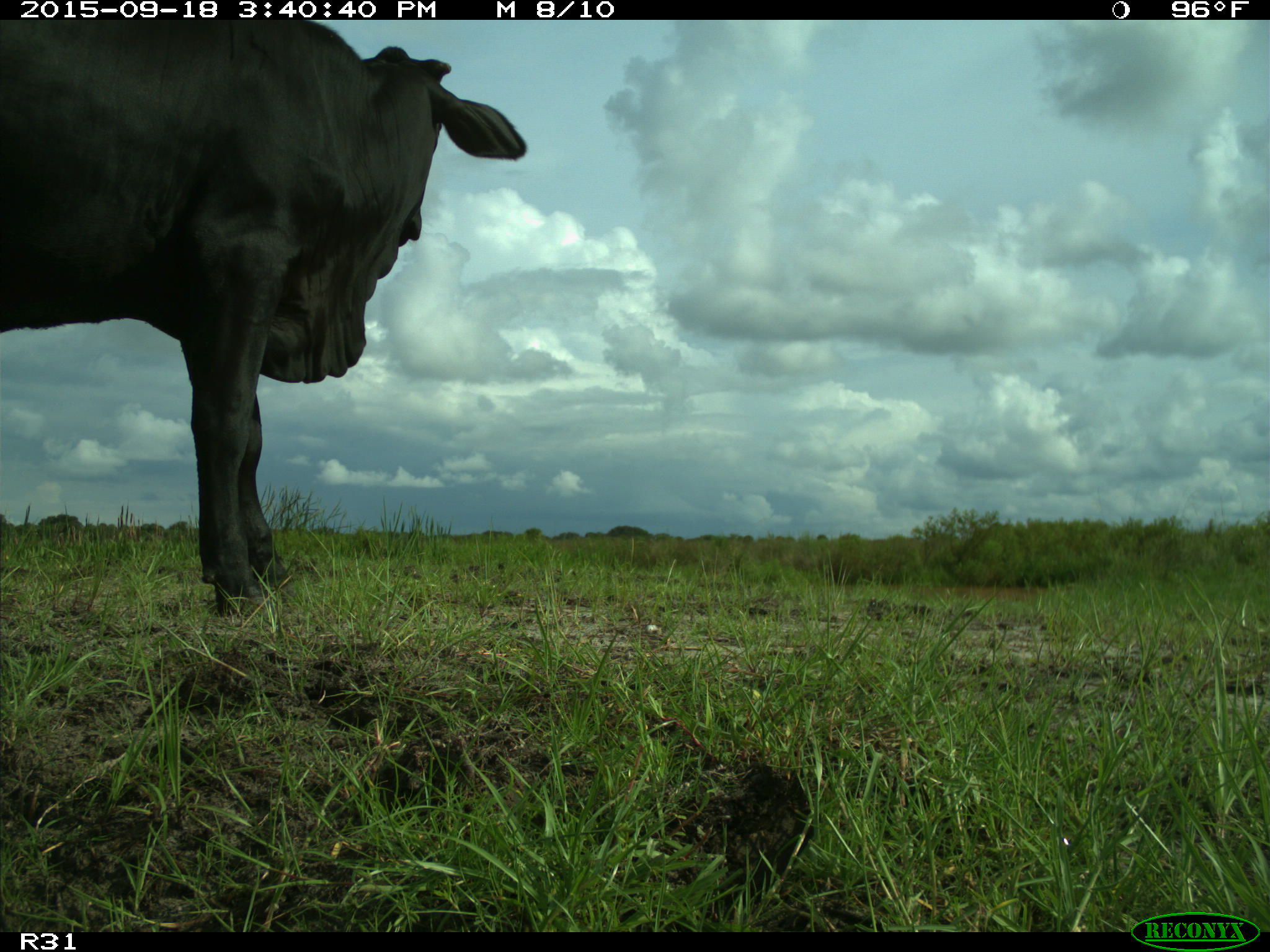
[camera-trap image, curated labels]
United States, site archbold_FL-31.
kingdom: Animalia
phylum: Chordata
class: Mammalia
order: Artiodactyla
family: Bovidae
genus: Bos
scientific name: Bos taurus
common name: domestic cow